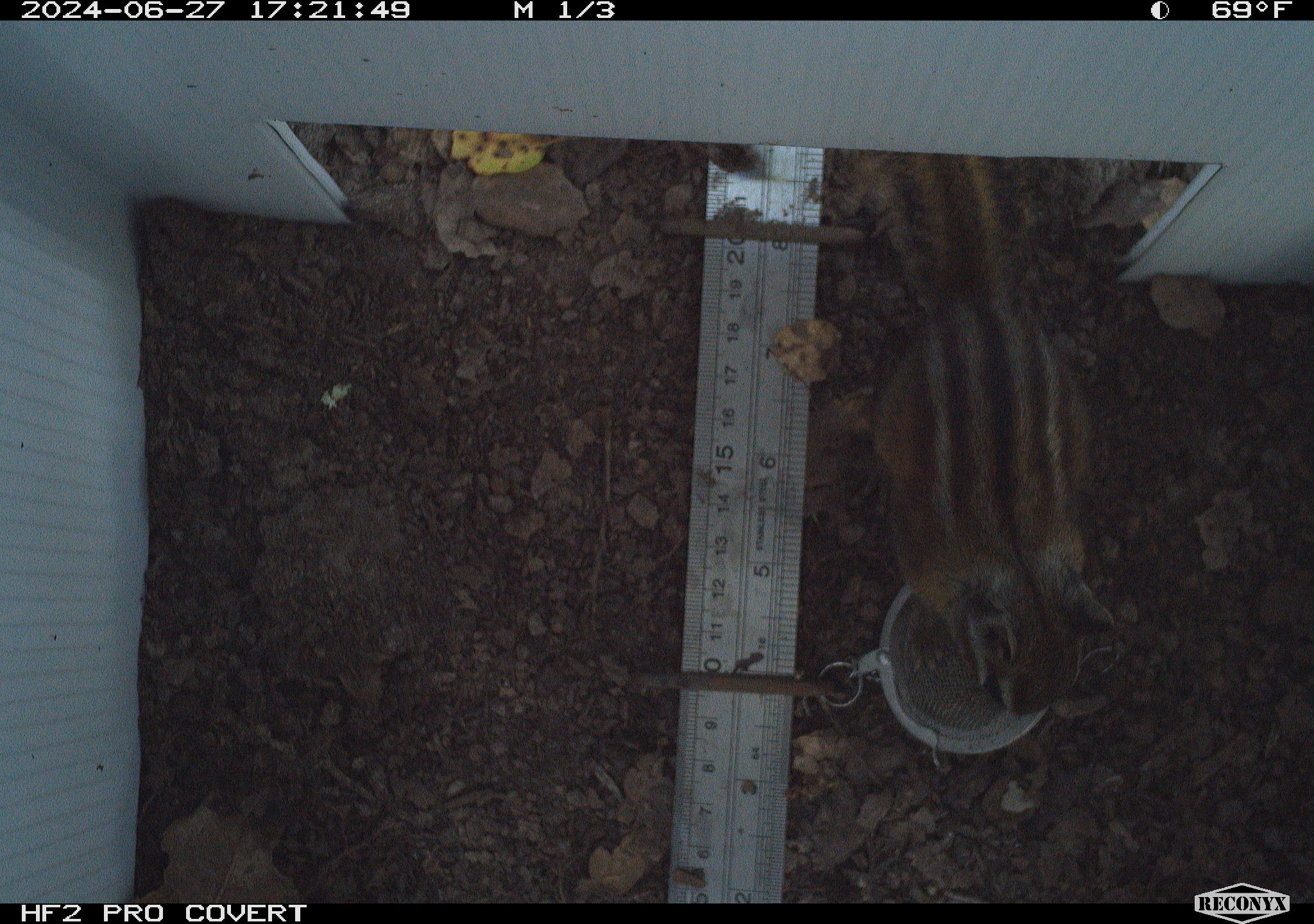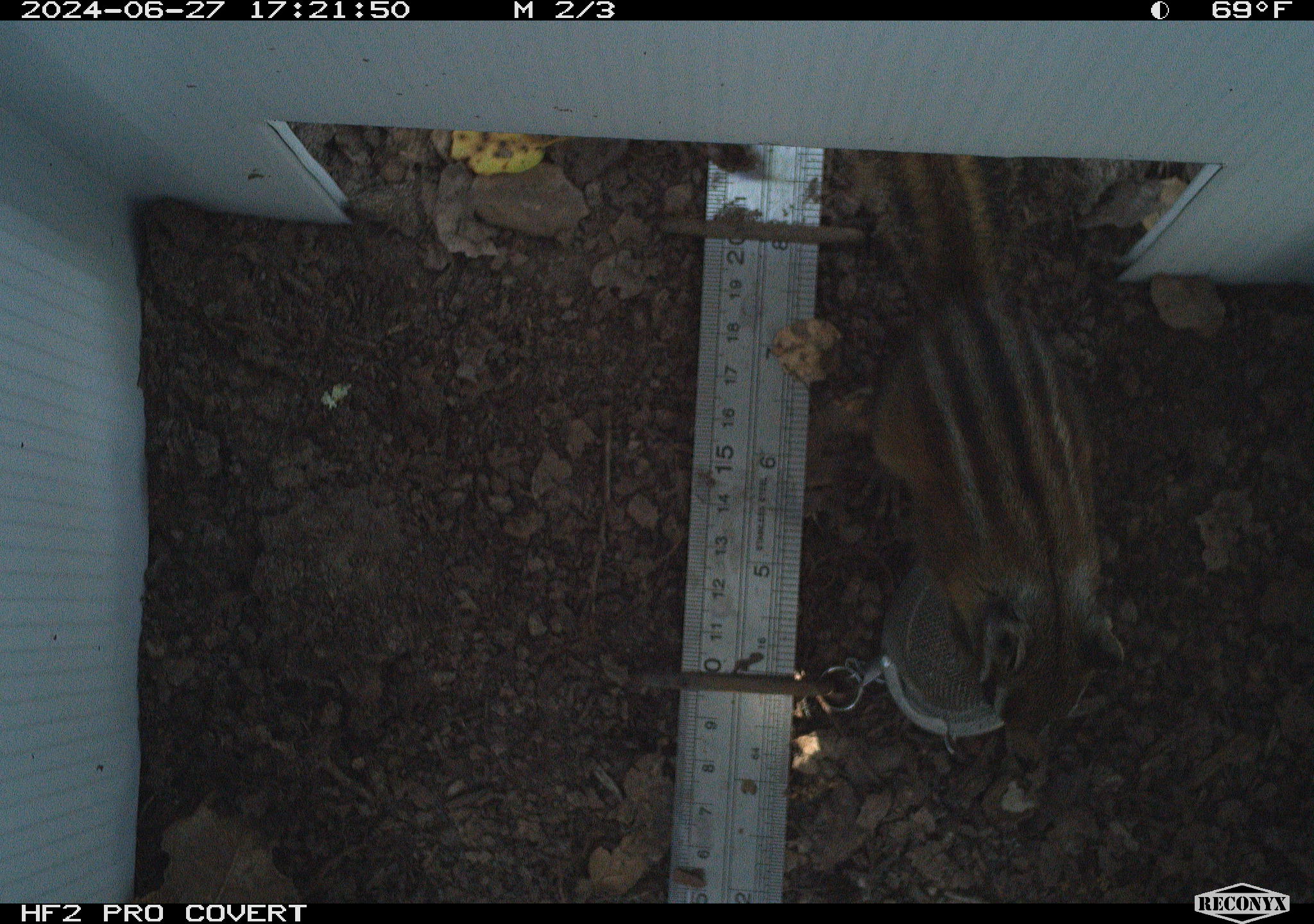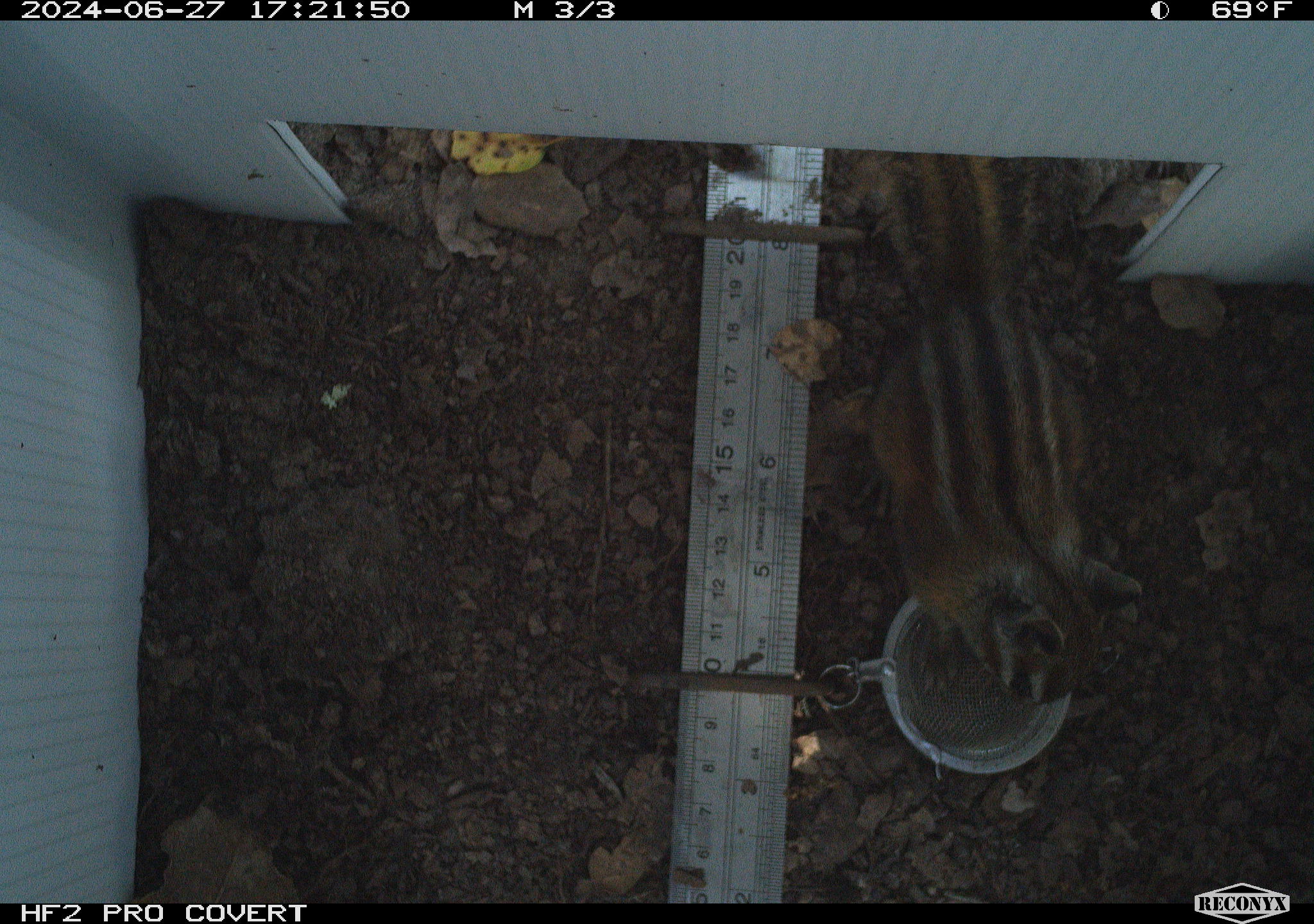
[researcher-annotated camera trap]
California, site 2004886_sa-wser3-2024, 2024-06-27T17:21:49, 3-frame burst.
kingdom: Animalia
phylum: Chordata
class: Mammalia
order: Rodentia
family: Sciuridae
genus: Neotamias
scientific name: Neotamias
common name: western chipmunks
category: neotamias species